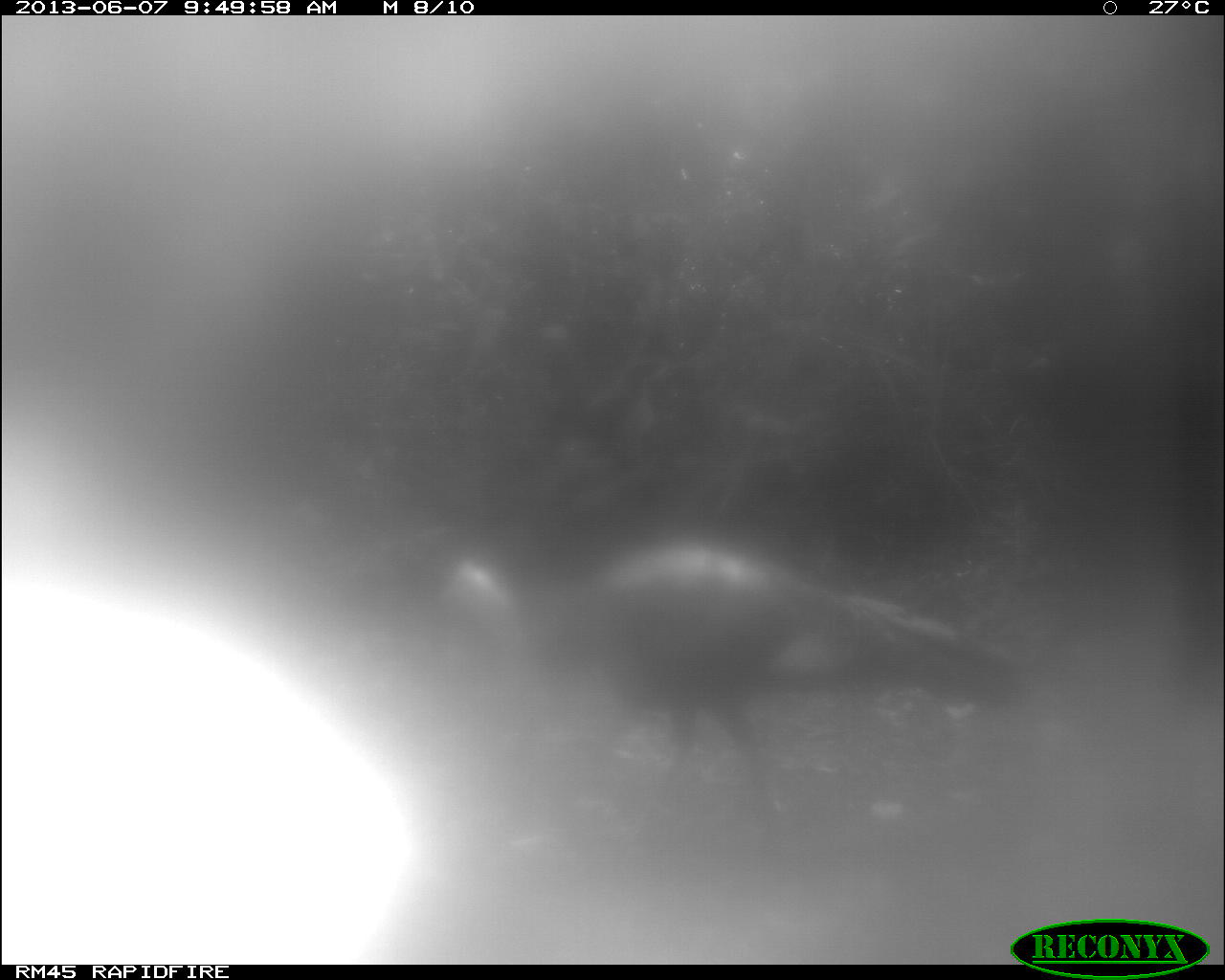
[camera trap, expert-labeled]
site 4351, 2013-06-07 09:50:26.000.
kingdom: Animalia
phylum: Chordata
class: Aves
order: Galliformes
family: Phasianidae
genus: Meleagris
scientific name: Meleagris ocellata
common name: ocellated turkey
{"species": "Meleagris ocellata (ocellated turkey)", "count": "1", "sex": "male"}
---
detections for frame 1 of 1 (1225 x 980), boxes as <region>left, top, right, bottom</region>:
meleagris ocellata: <region>429, 530, 1018, 885</region>